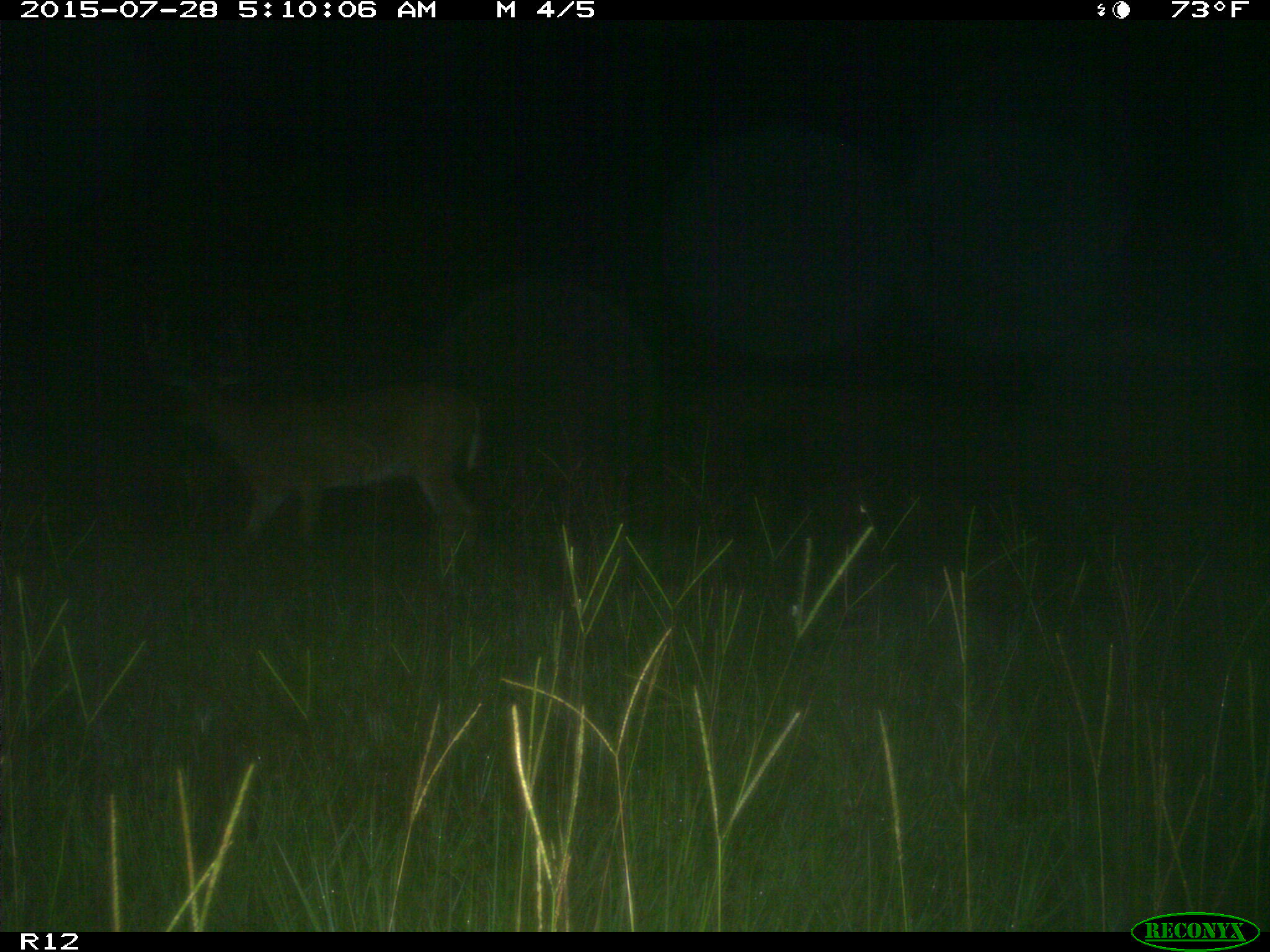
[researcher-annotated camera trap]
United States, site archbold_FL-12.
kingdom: Animalia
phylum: Chordata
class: Mammalia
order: Artiodactyla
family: Cervidae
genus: Odocoileus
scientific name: Odocoileus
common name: deer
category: unidentified deer